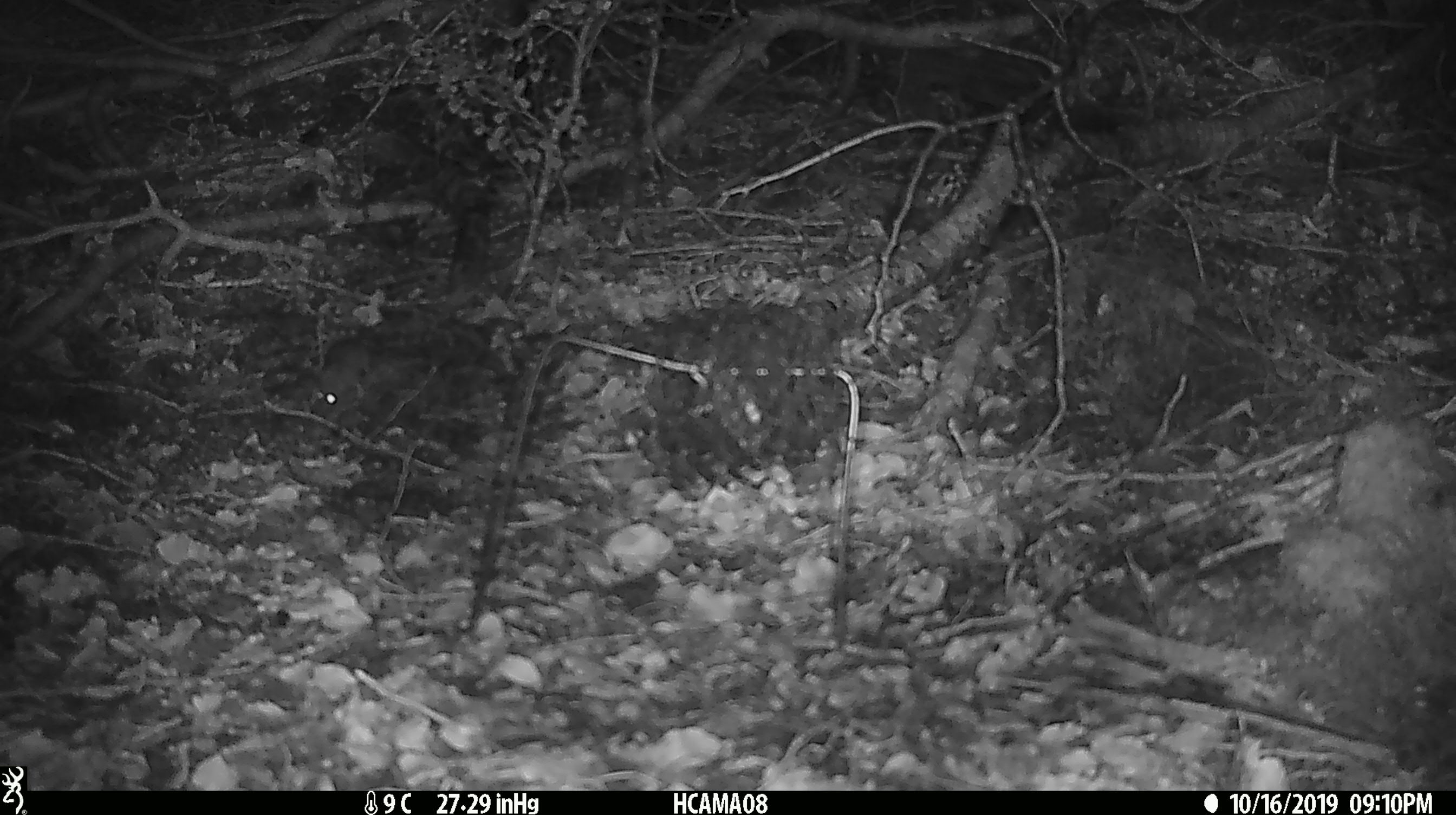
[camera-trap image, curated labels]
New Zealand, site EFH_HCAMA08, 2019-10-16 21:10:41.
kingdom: Animalia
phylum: Chordata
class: Mammalia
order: Rodentia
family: Muridae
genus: Mus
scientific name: Mus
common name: mouse